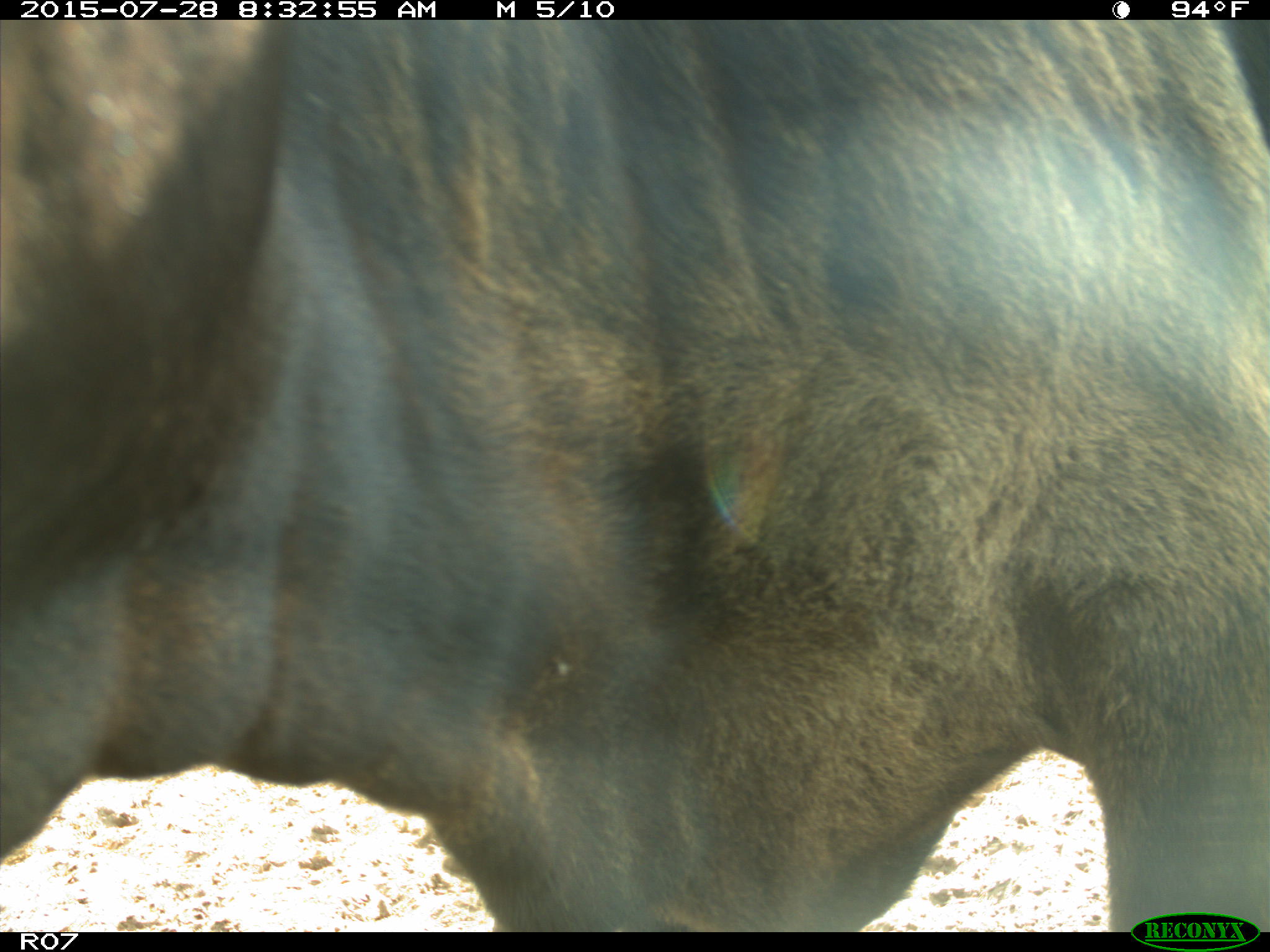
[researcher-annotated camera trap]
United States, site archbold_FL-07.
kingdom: Animalia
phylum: Chordata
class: Mammalia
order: Artiodactyla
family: Bovidae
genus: Bos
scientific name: Bos taurus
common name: domestic cow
Bos taurus (domestic cow).